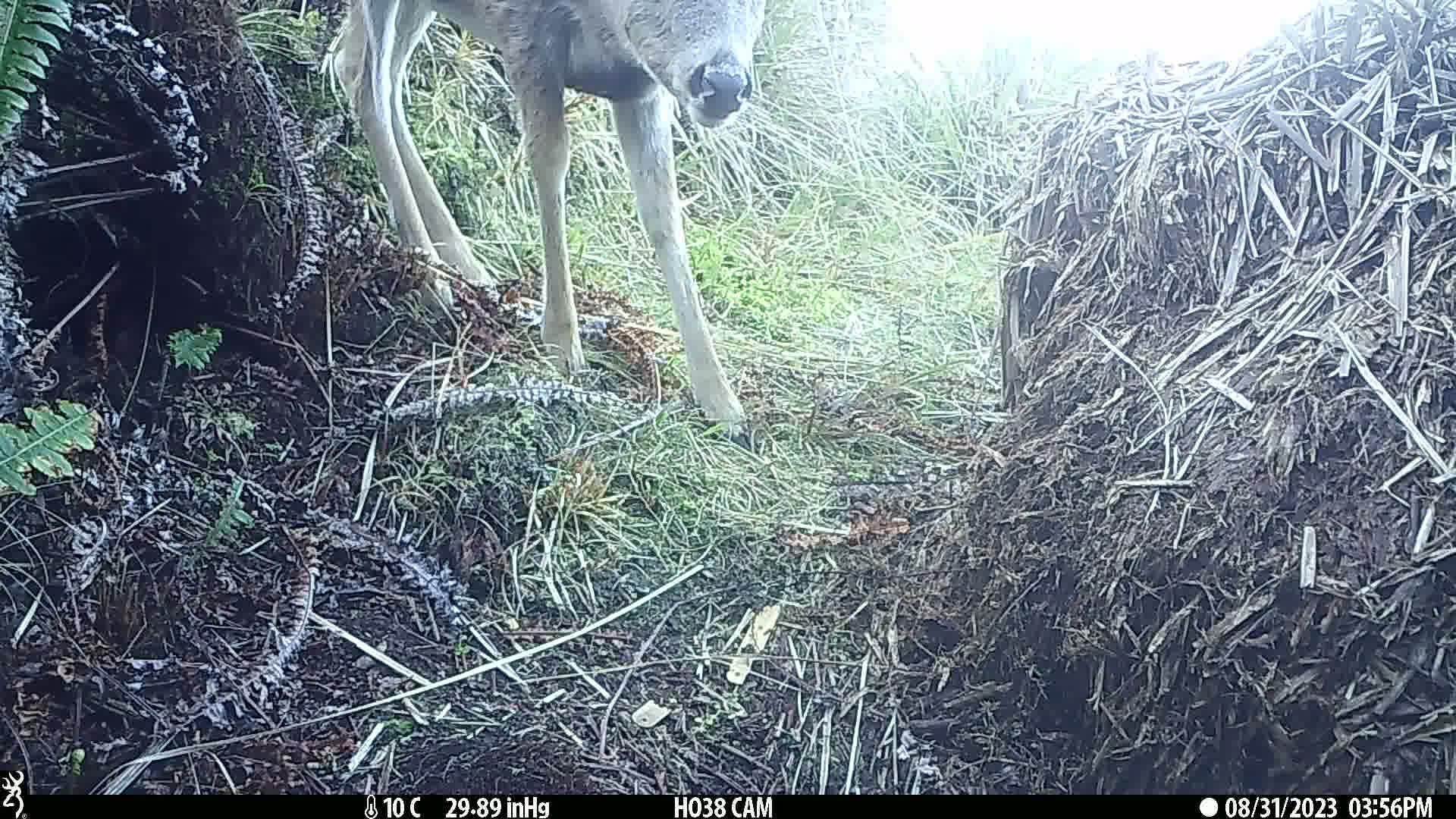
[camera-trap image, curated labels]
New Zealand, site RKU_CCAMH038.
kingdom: Animalia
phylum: Chordata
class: Mammalia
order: Artiodactyla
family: Cervidae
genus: Odocoileus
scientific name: Odocoileus virginianus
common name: white-tailed deer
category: white tailed deer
White tailed deer (white-tailed deer) (Odocoileus virginianus).